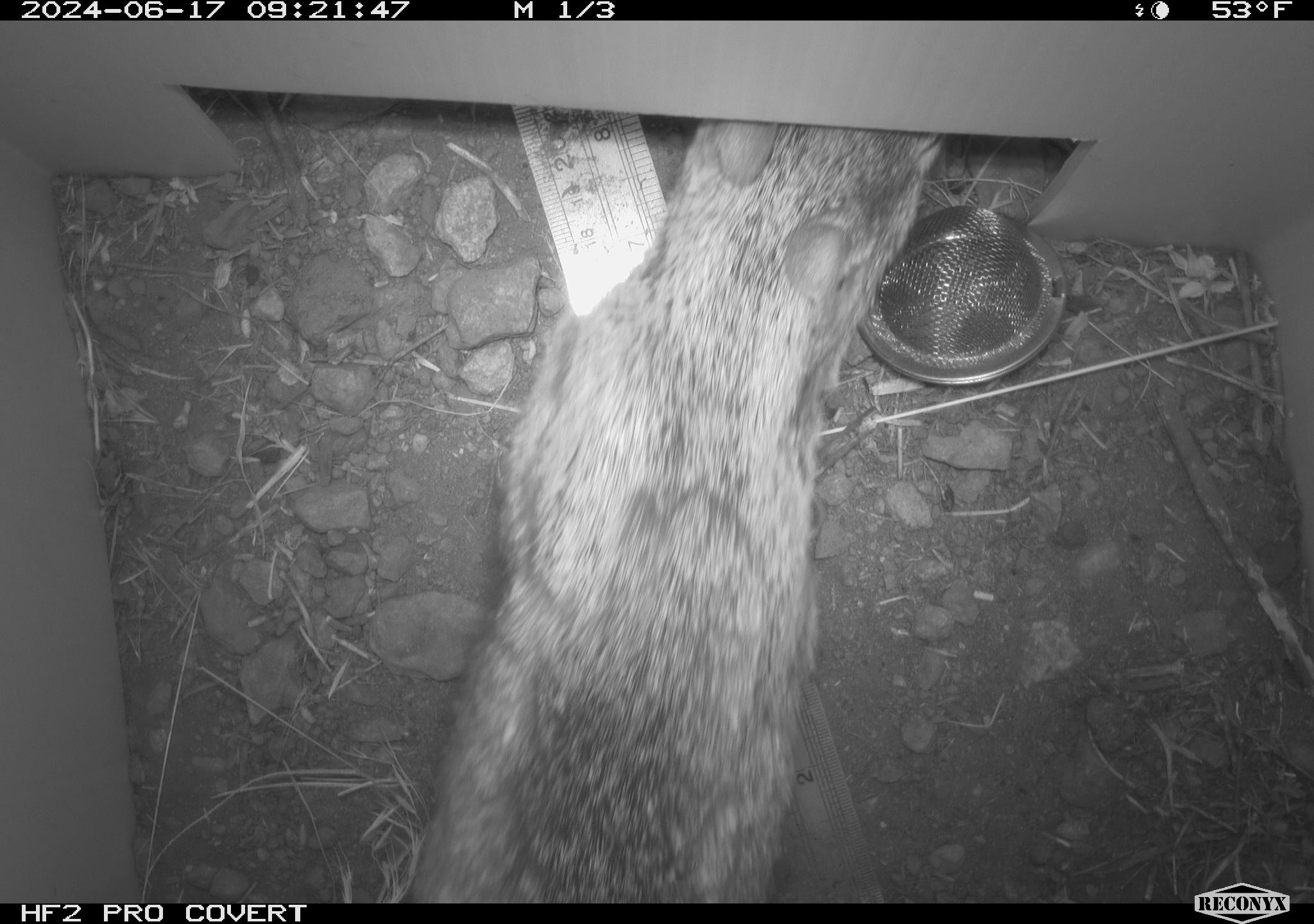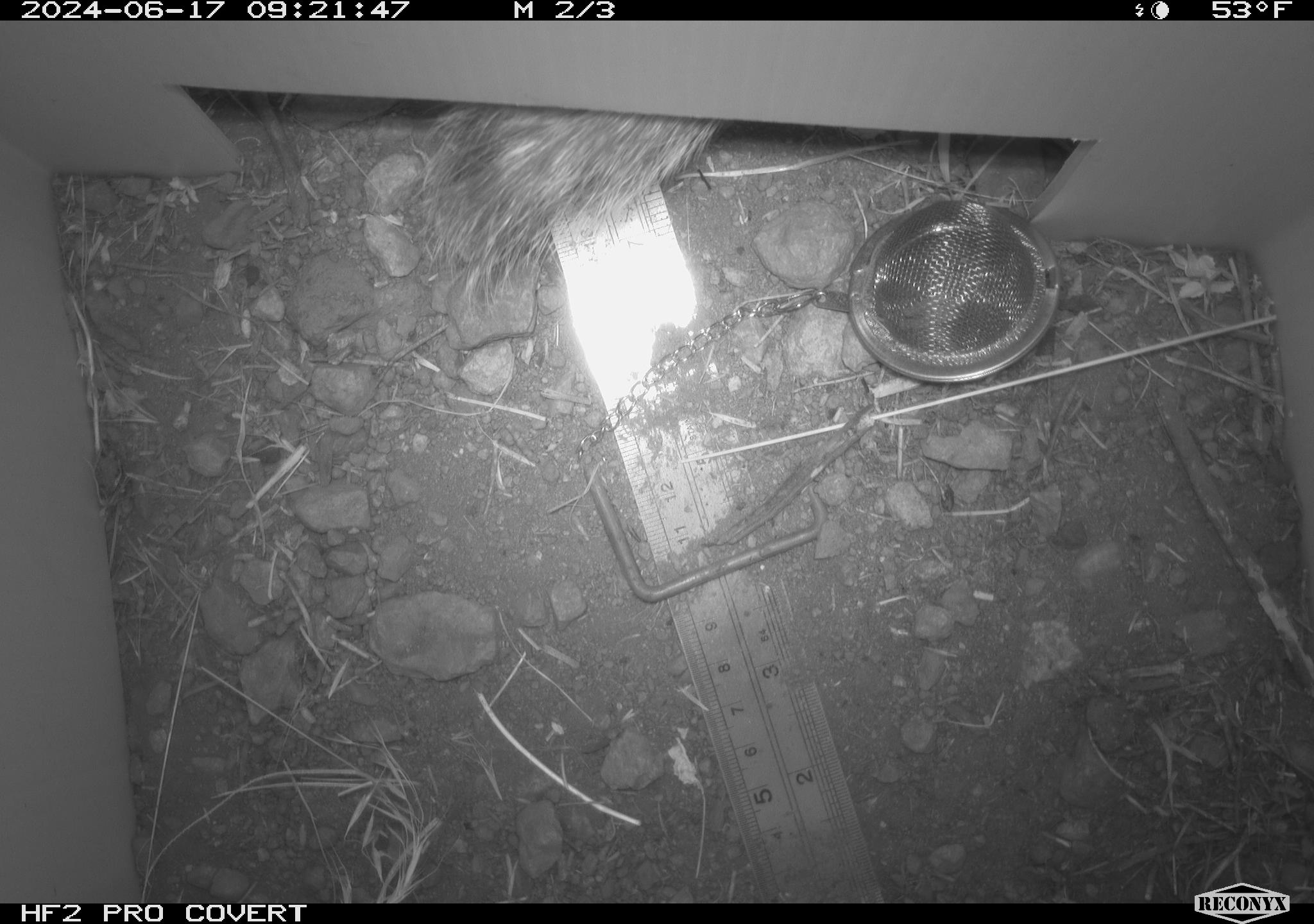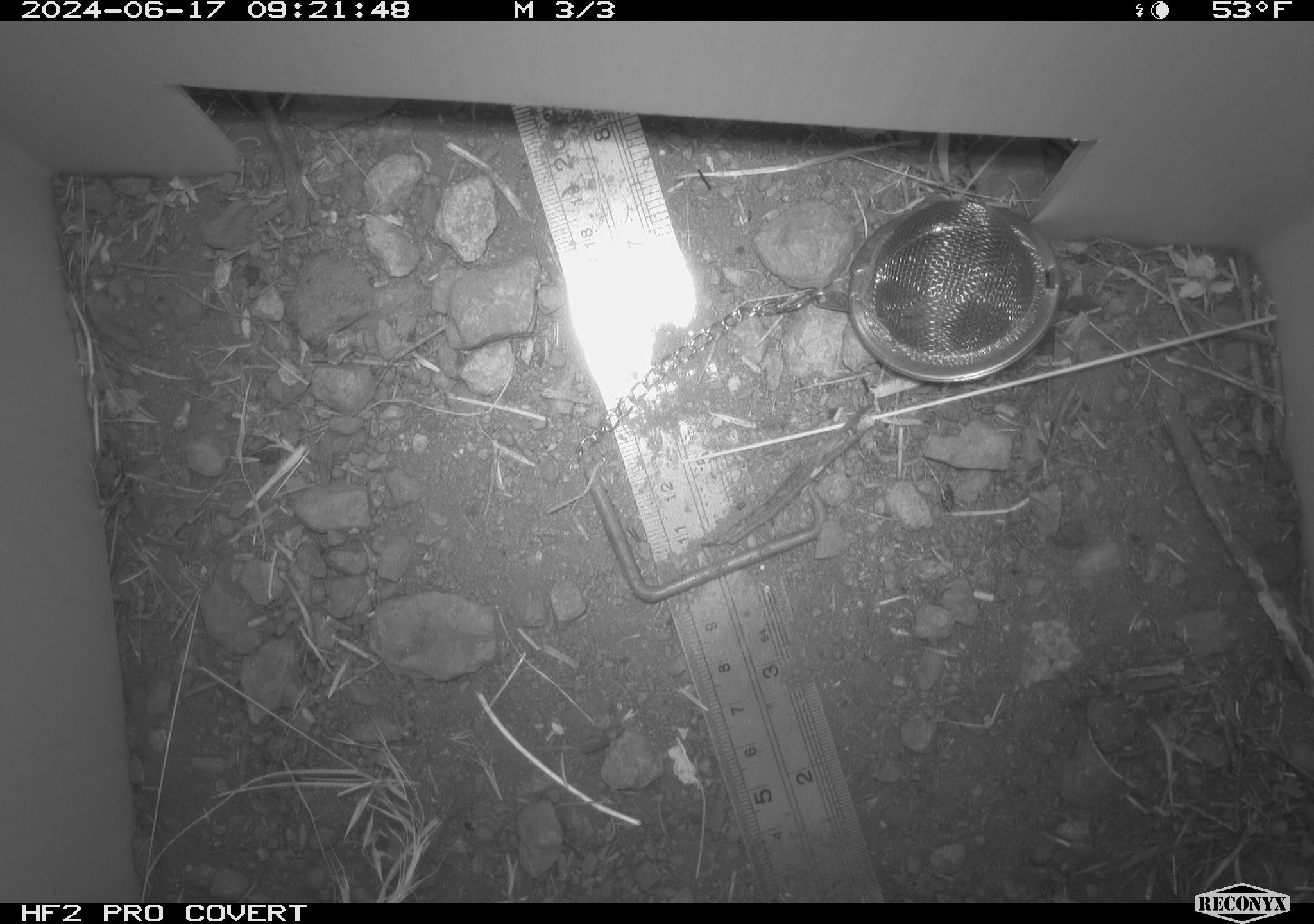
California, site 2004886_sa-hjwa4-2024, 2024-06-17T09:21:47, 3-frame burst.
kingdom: Animalia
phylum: Chordata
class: Mammalia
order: Rodentia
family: Sciuridae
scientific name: Sciuridae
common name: squirrels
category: sciuridae family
Sciuridae family (squirrels) (Sciuridae).